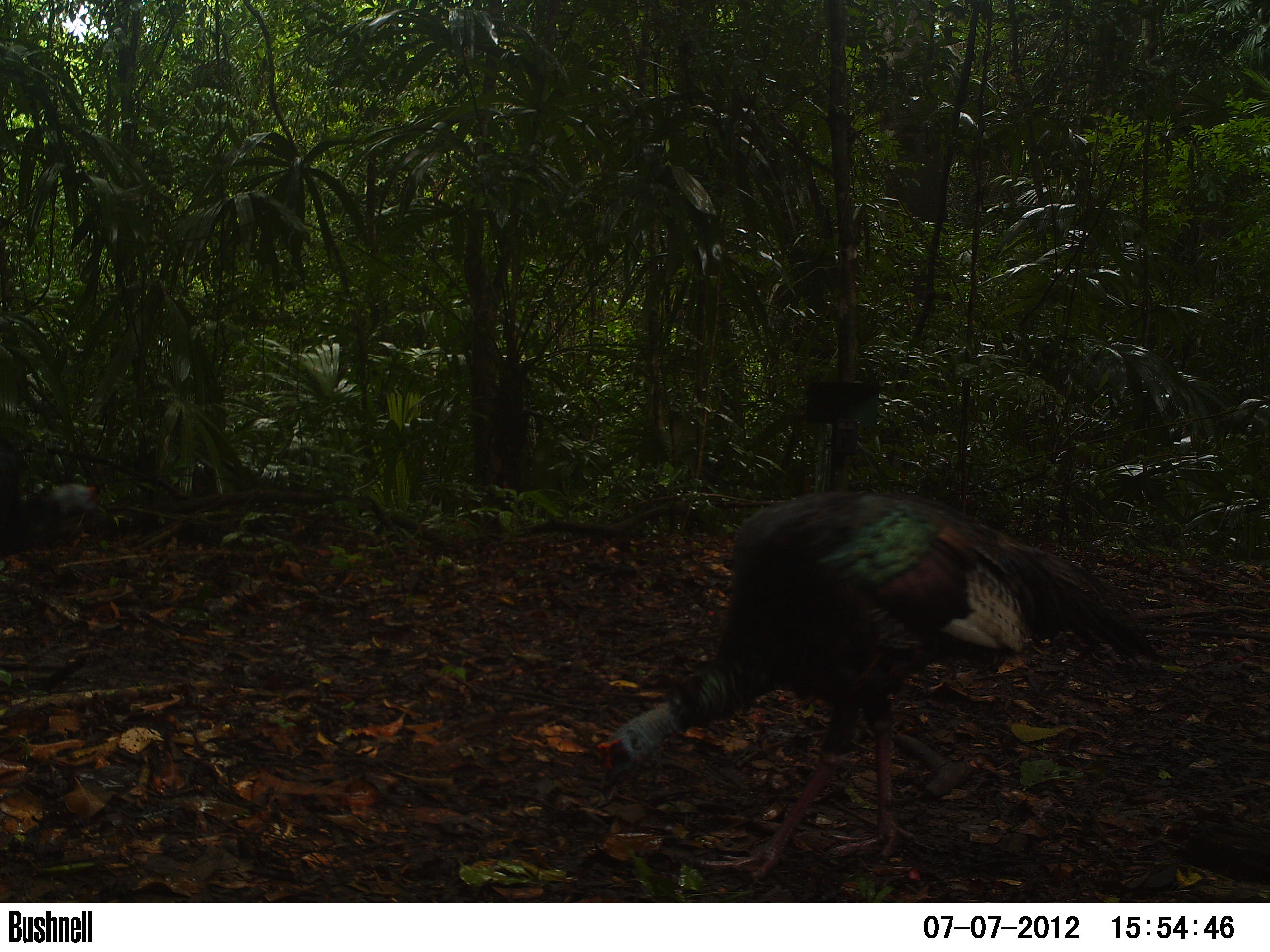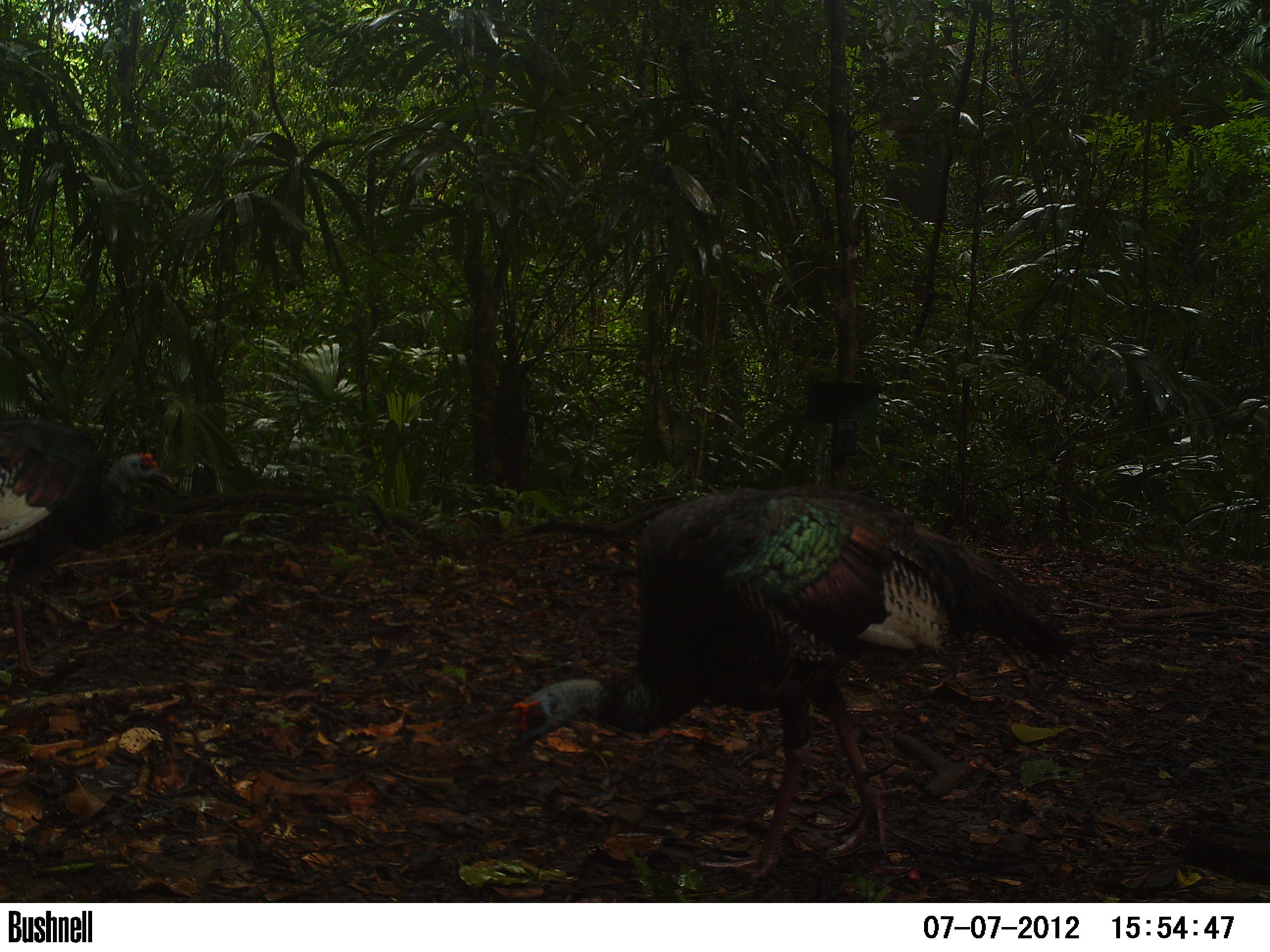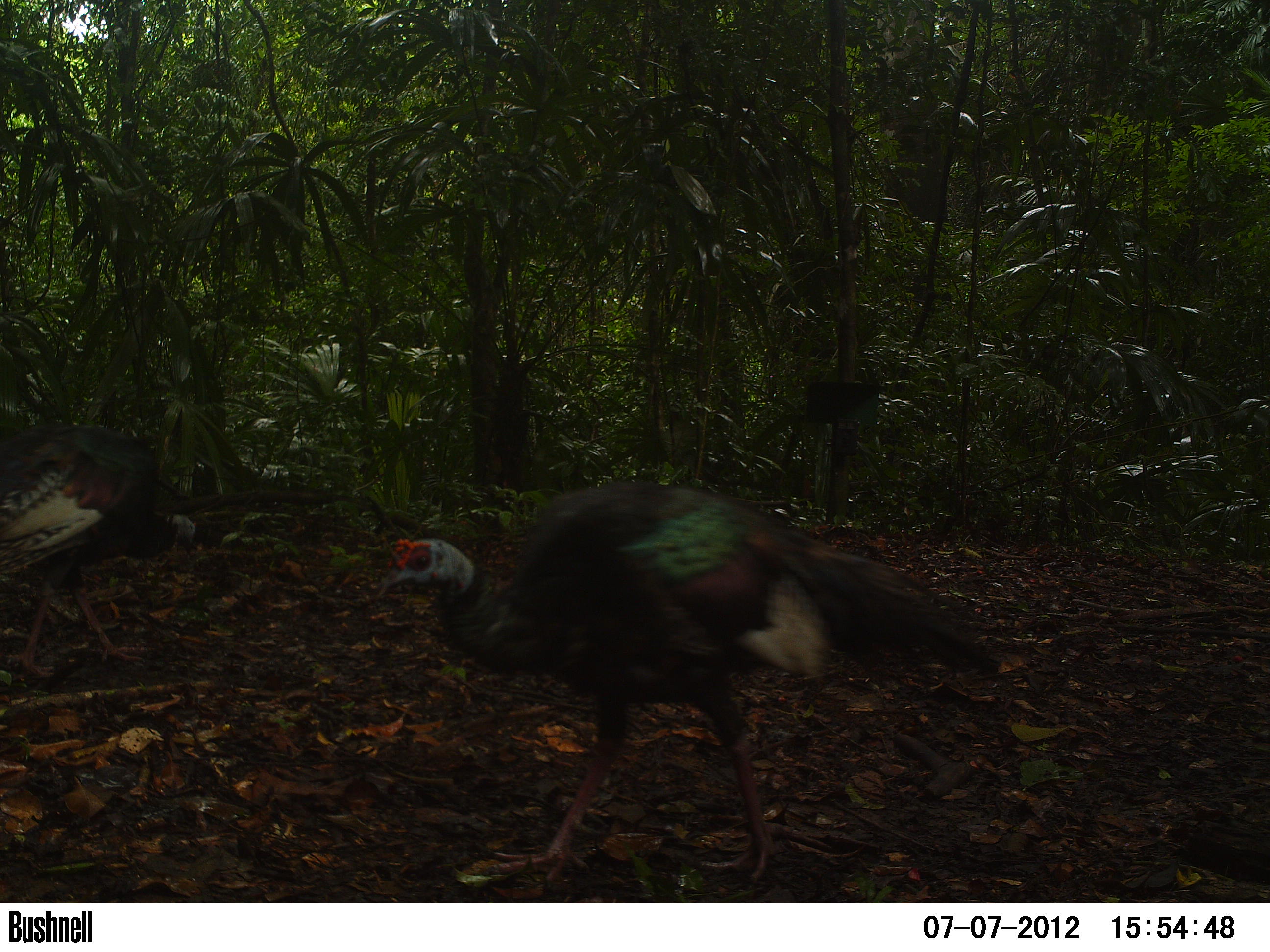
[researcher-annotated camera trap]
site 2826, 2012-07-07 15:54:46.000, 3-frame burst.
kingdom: Animalia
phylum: Chordata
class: Aves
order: Galliformes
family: Phasianidae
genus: Meleagris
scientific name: Meleagris ocellata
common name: ocellated turkey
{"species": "Meleagris ocellata (ocellated turkey)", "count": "2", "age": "adult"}